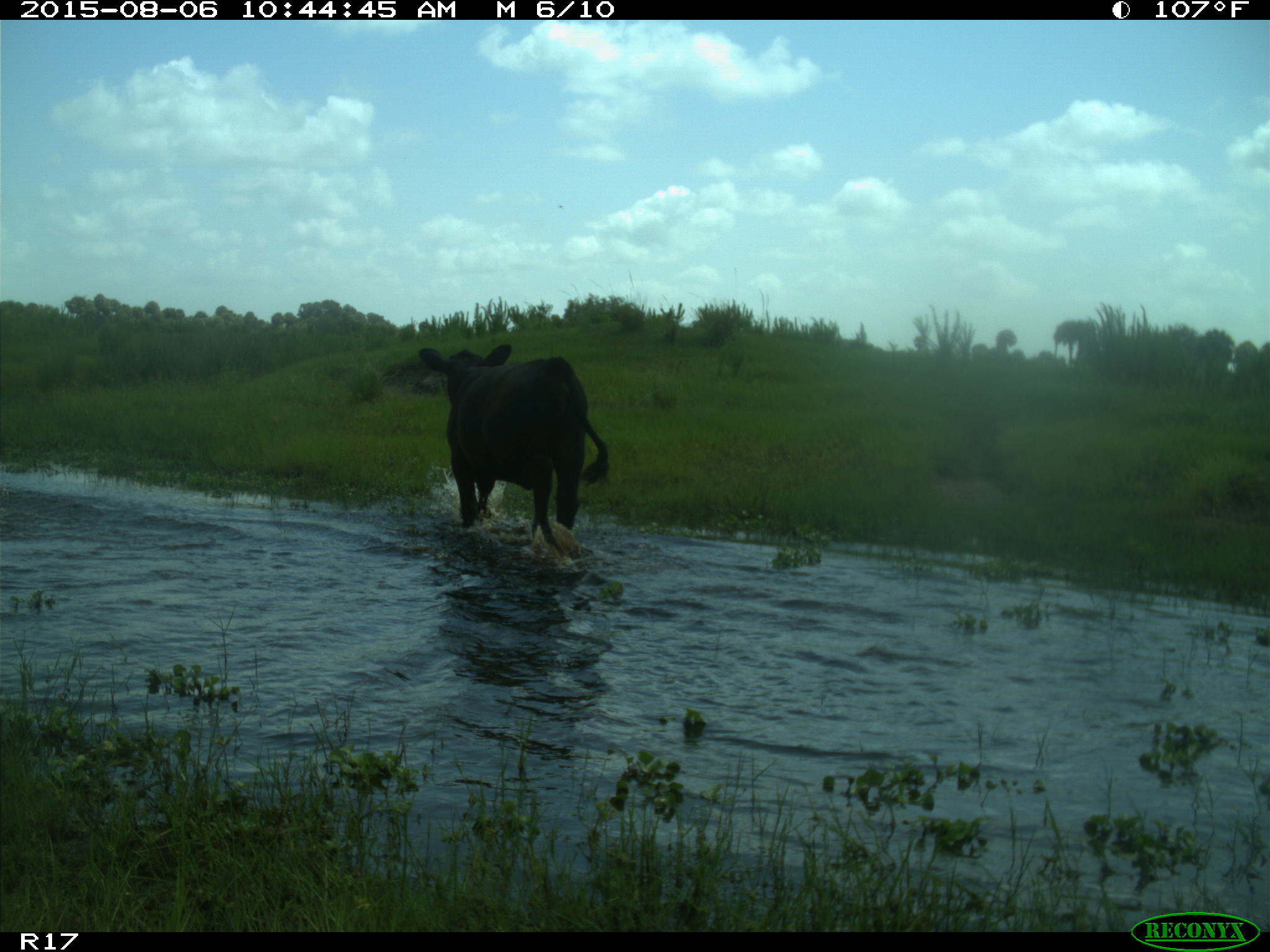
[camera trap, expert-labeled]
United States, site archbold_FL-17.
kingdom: Animalia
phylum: Chordata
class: Mammalia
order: Artiodactyla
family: Bovidae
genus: Bos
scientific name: Bos taurus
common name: domestic cow